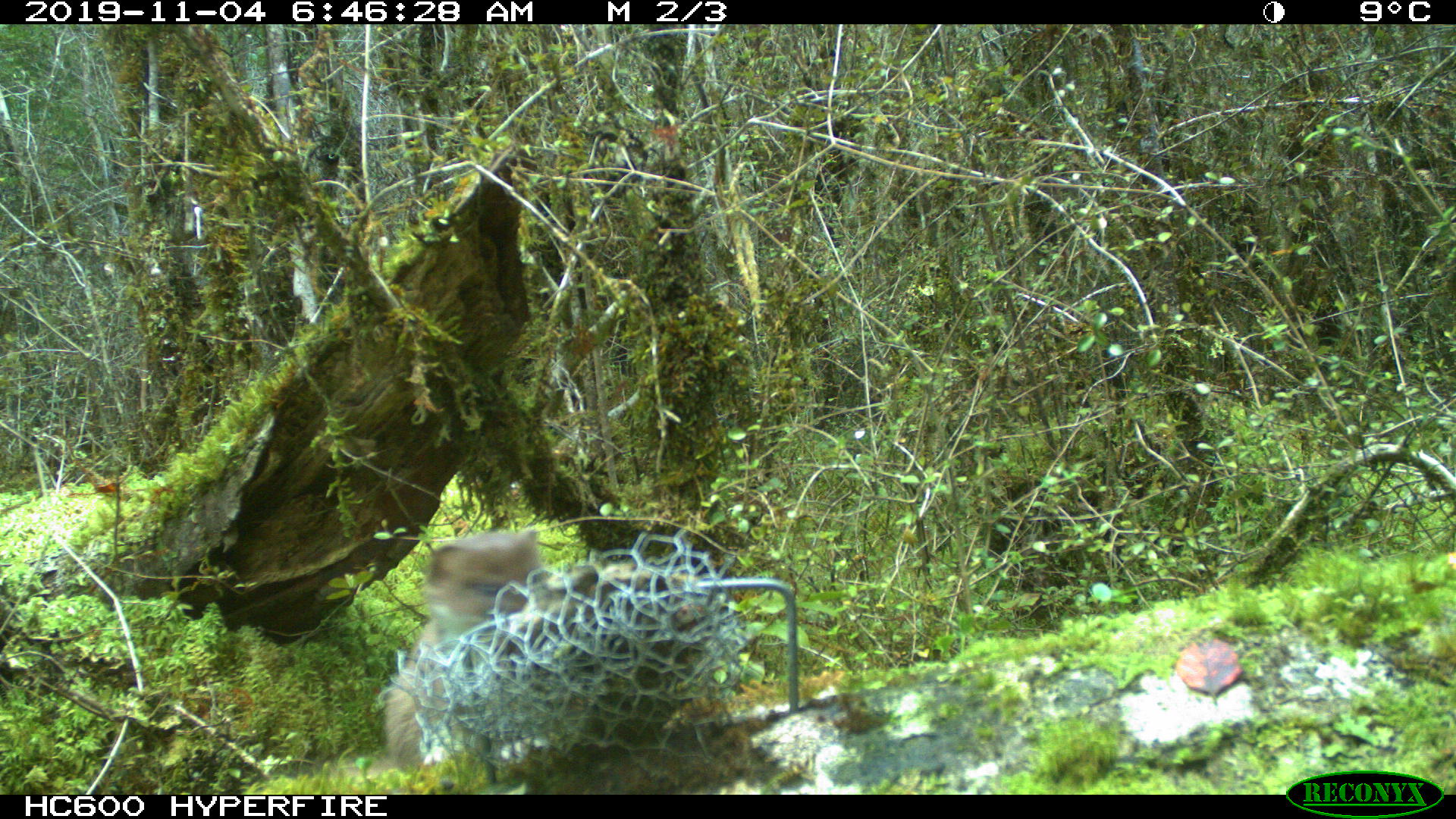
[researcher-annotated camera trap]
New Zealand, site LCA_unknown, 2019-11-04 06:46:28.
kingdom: Animalia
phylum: Chordata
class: Mammalia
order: Carnivora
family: Mustelidae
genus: Mustela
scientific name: Mustela erminea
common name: stoat